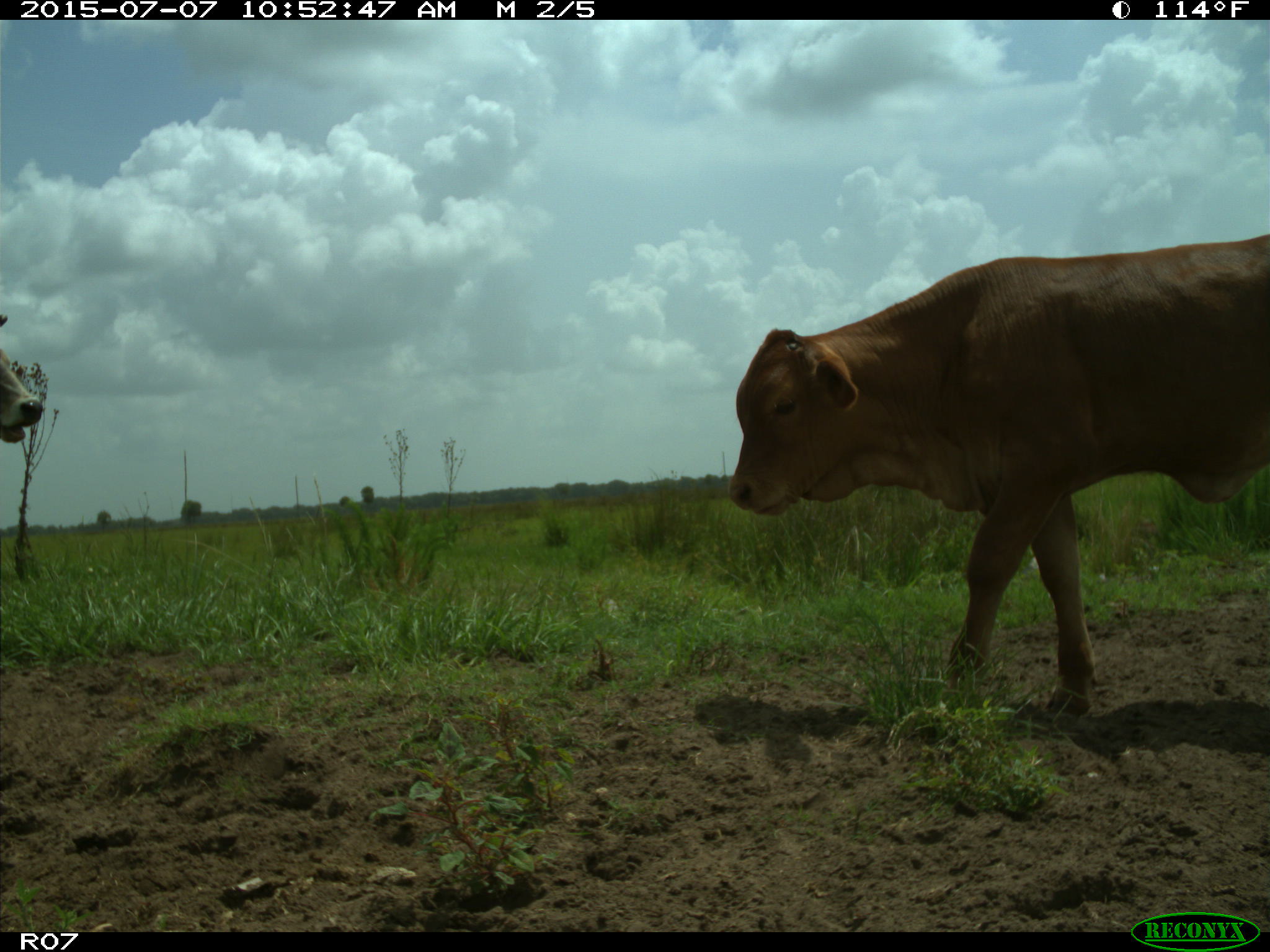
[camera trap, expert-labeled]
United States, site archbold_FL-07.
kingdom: Animalia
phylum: Chordata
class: Mammalia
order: Artiodactyla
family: Bovidae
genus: Bos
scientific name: Bos taurus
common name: domestic cow